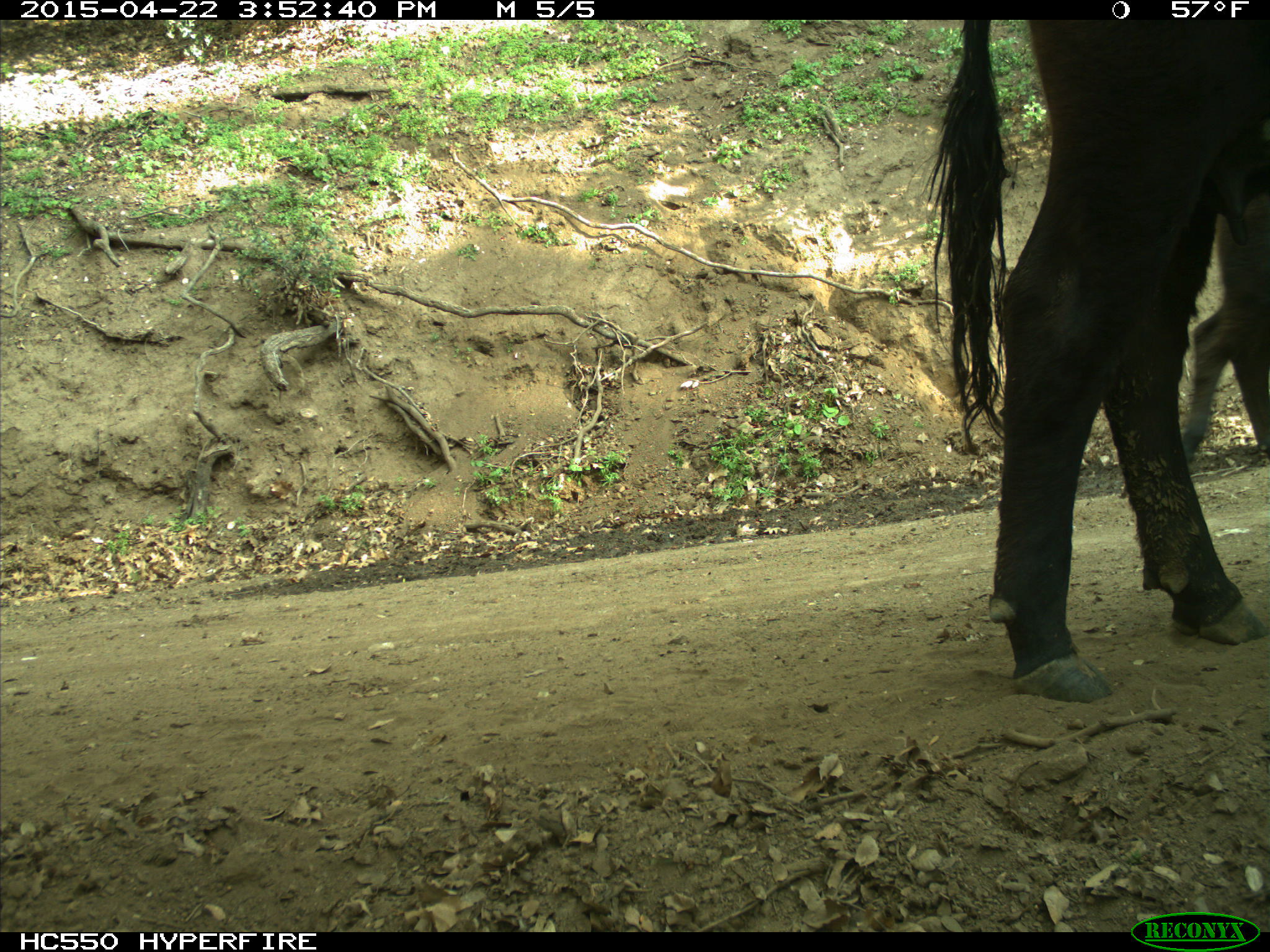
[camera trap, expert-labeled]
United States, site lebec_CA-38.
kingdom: Animalia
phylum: Chordata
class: Mammalia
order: Artiodactyla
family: Bovidae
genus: Bos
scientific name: Bos taurus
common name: domestic cow